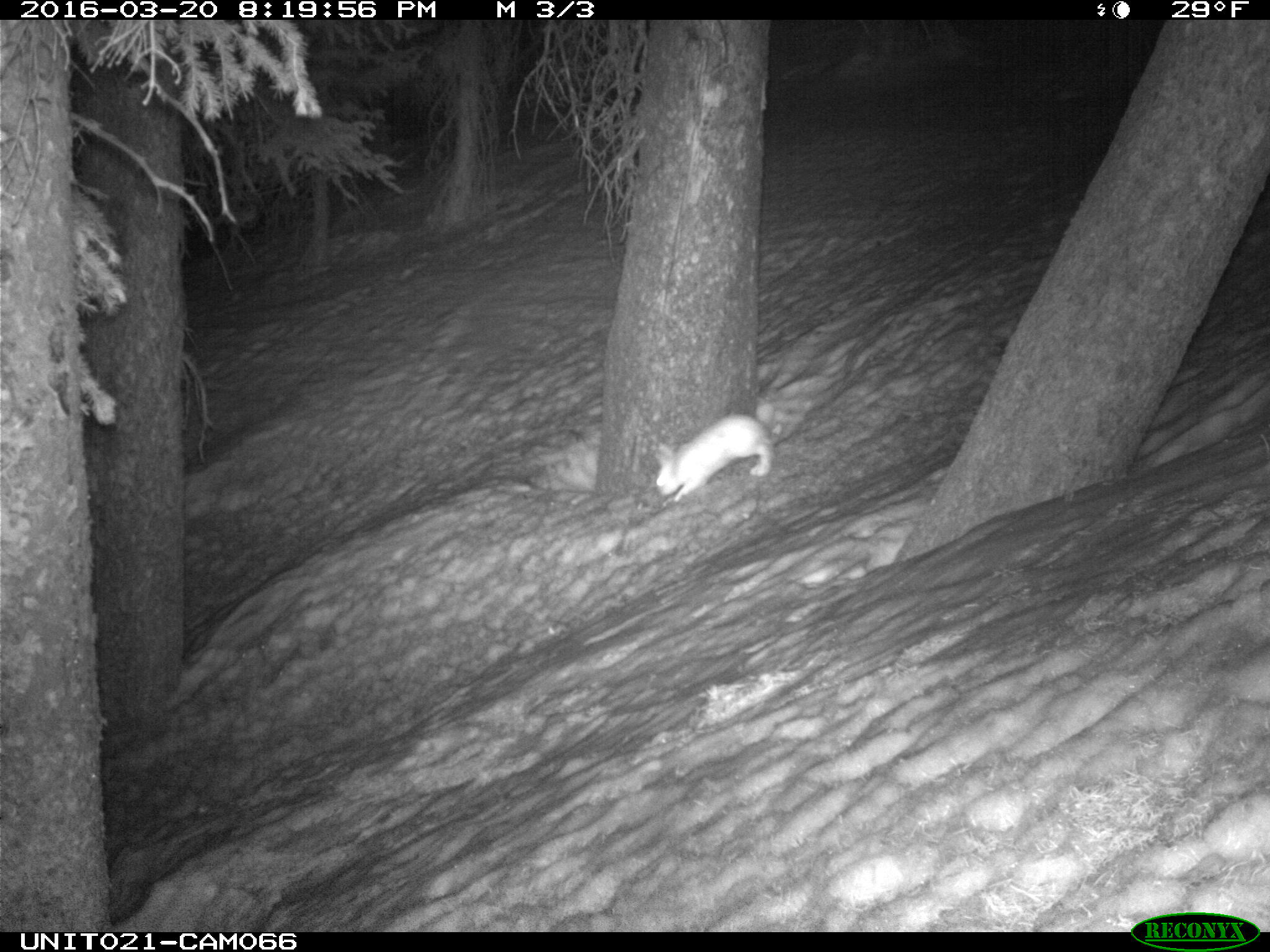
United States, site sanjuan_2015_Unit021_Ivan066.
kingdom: Animalia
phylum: Chordata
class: Mammalia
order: Lagomorpha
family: Leporidae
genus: Lepus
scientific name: Lepus americanus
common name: snowshoe hare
Lepus americanus (snowshoe hare).